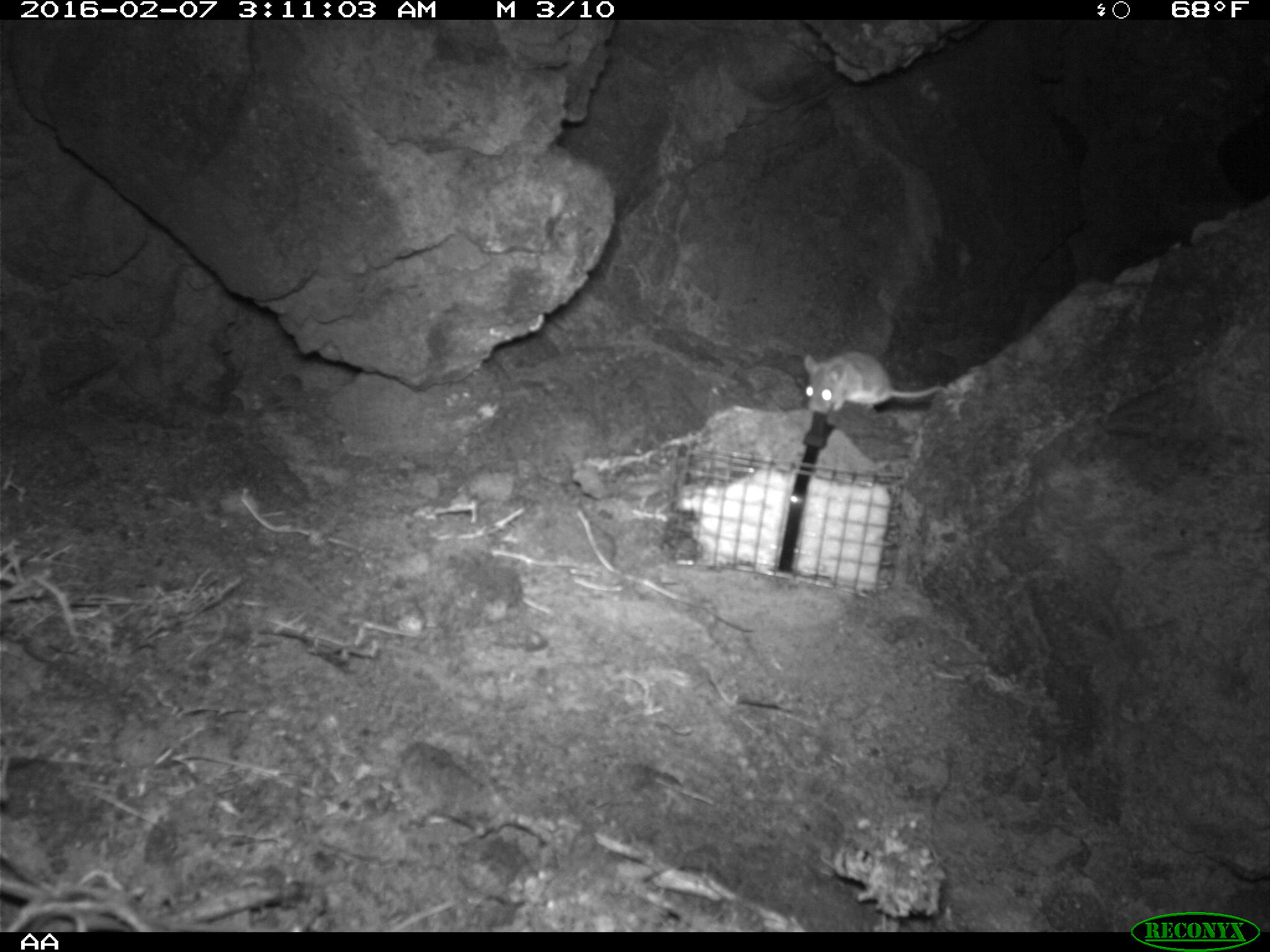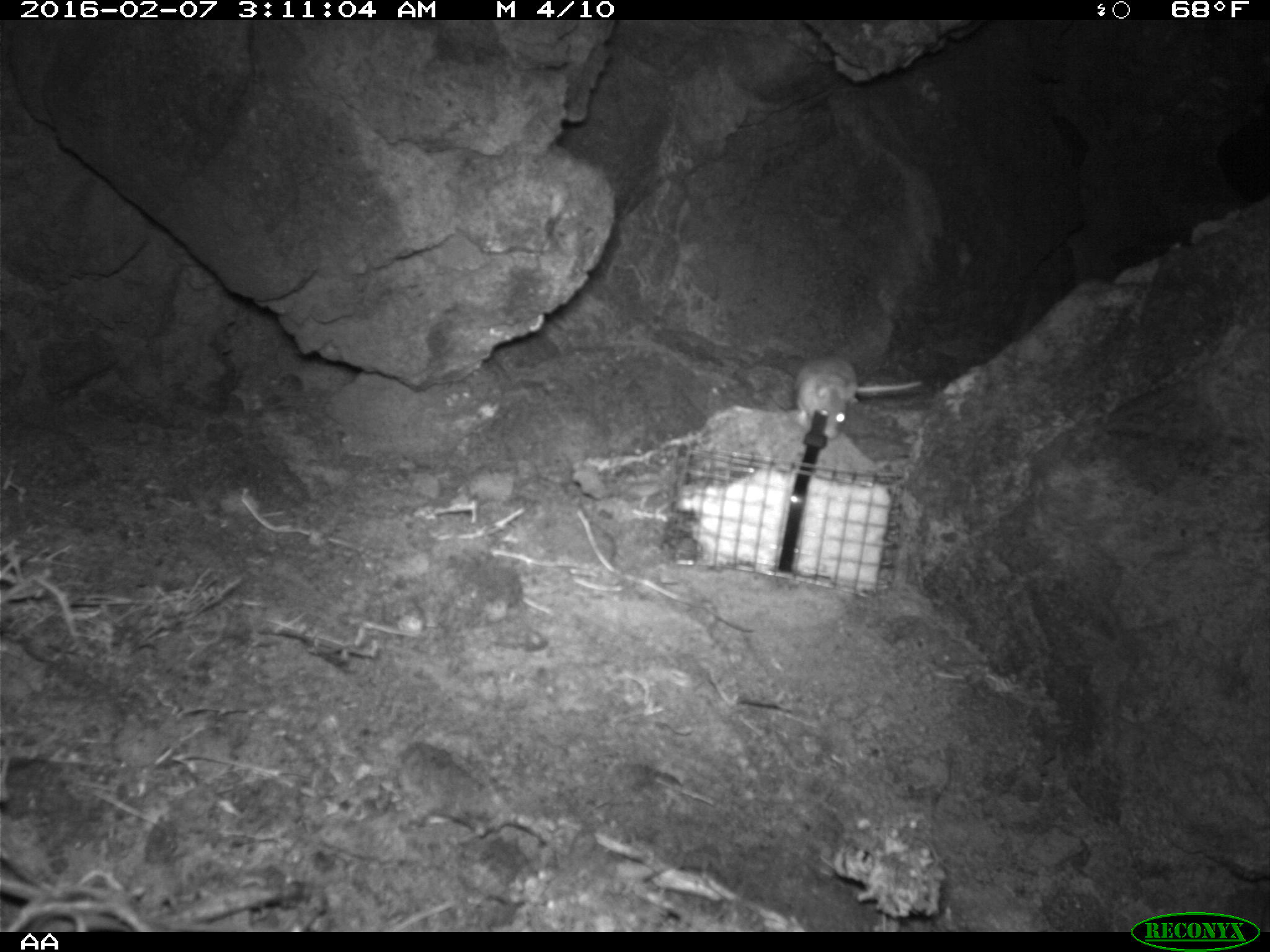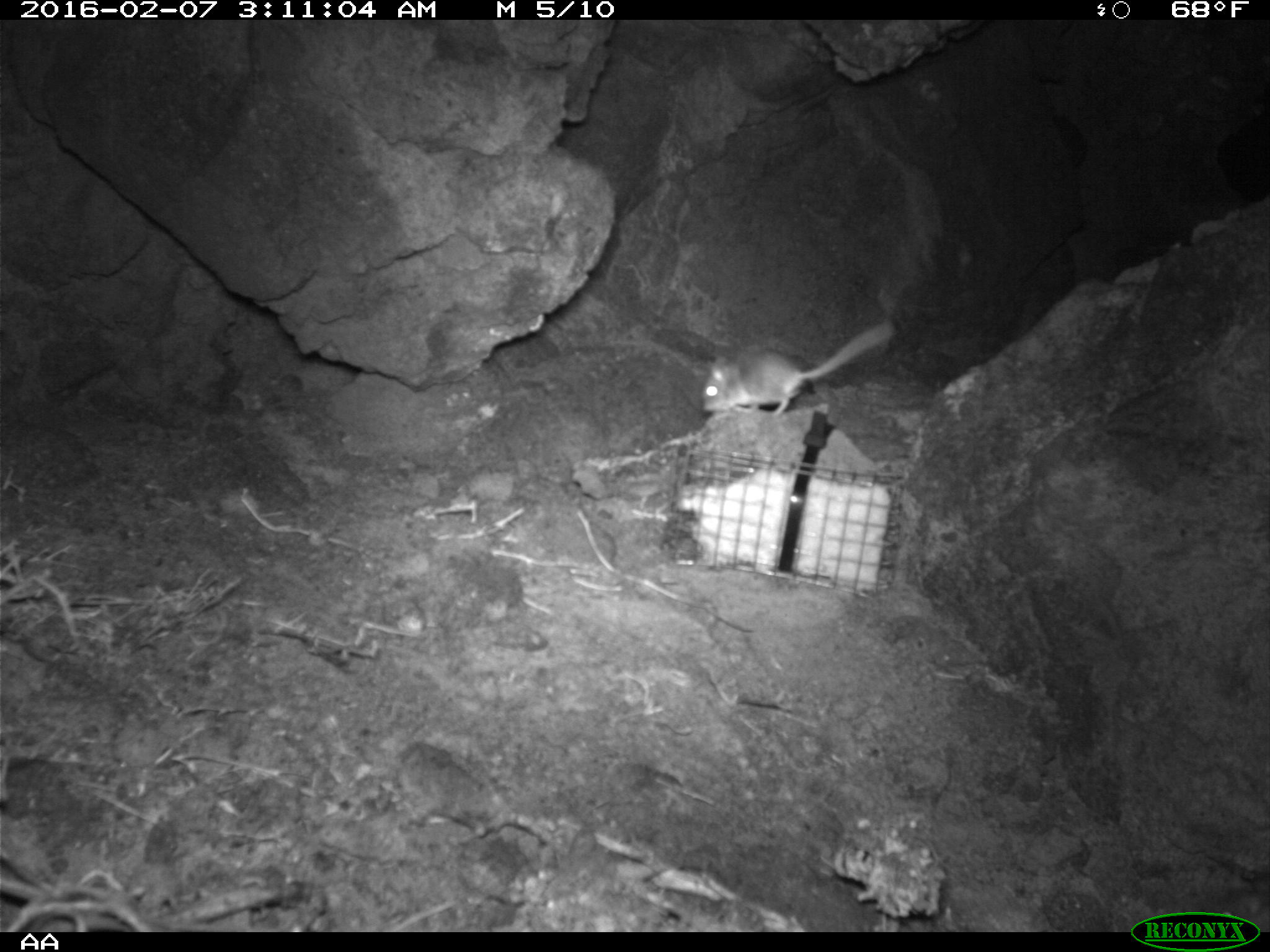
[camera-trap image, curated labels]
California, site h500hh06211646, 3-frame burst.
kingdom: Animalia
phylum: Chordata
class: Mammalia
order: Rodentia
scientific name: Rodentia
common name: rodent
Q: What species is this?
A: Rodent (Rodentia).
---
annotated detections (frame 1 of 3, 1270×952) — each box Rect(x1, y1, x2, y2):
rodent: Rect(803, 352, 943, 415)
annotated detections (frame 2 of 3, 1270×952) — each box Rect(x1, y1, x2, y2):
rodent: Rect(792, 358, 922, 439)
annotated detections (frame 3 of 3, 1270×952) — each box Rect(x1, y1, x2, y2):
rodent: Rect(699, 320, 895, 421)